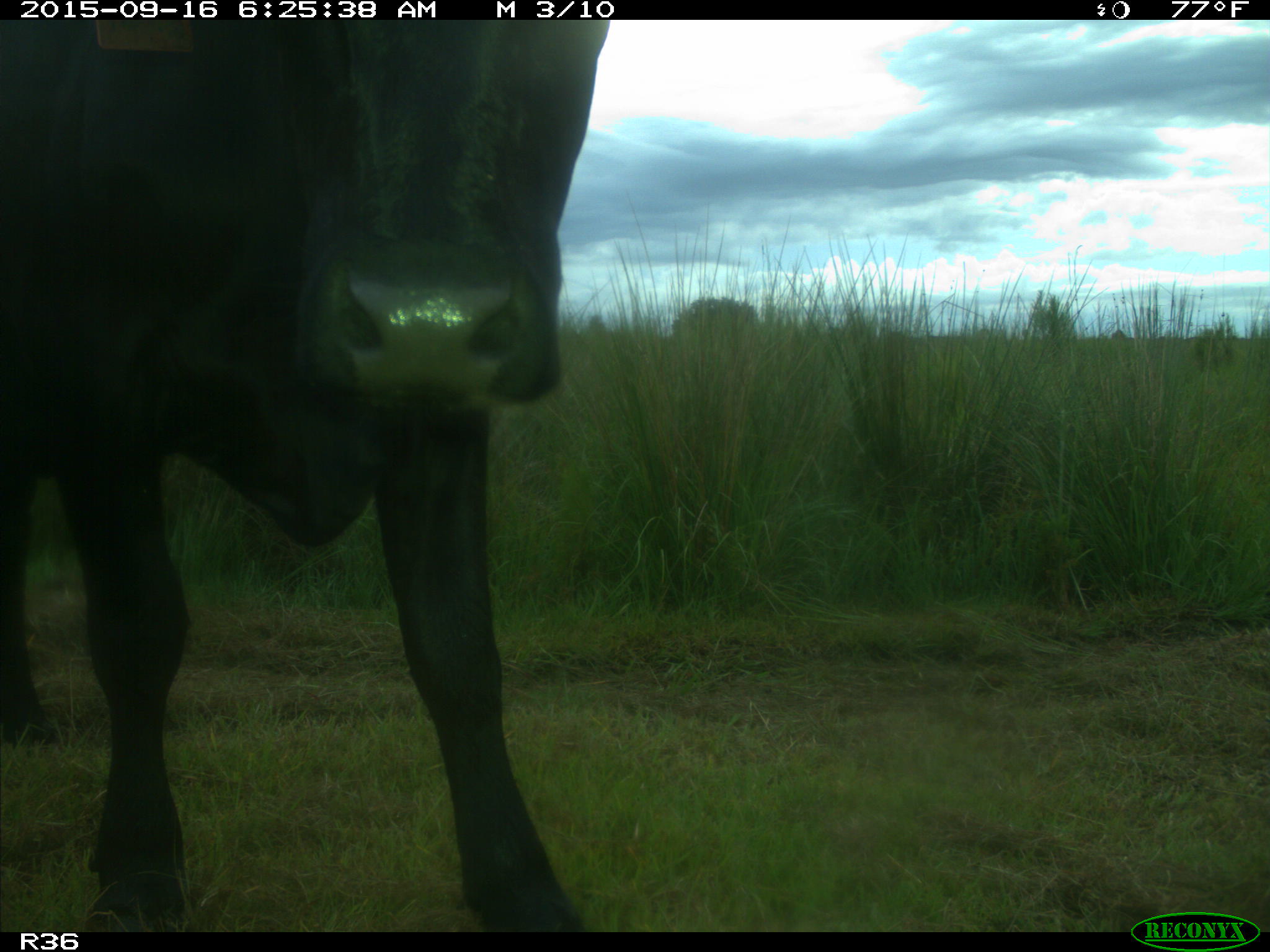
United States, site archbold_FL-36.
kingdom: Animalia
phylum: Chordata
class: Mammalia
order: Artiodactyla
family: Bovidae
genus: Bos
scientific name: Bos taurus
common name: domestic cow